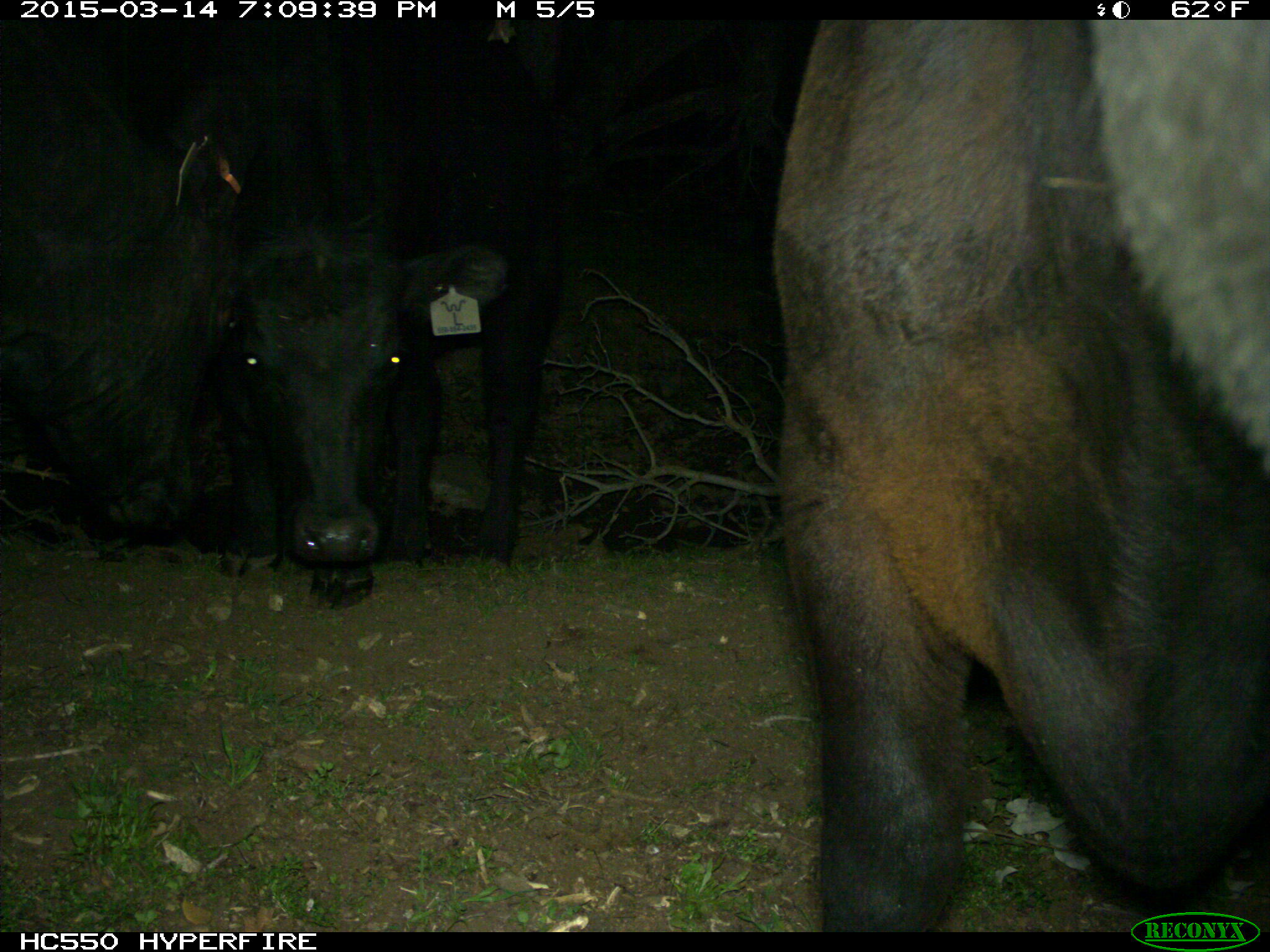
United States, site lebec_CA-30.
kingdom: Animalia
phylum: Chordata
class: Mammalia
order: Artiodactyla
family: Bovidae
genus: Bos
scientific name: Bos taurus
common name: domestic cow